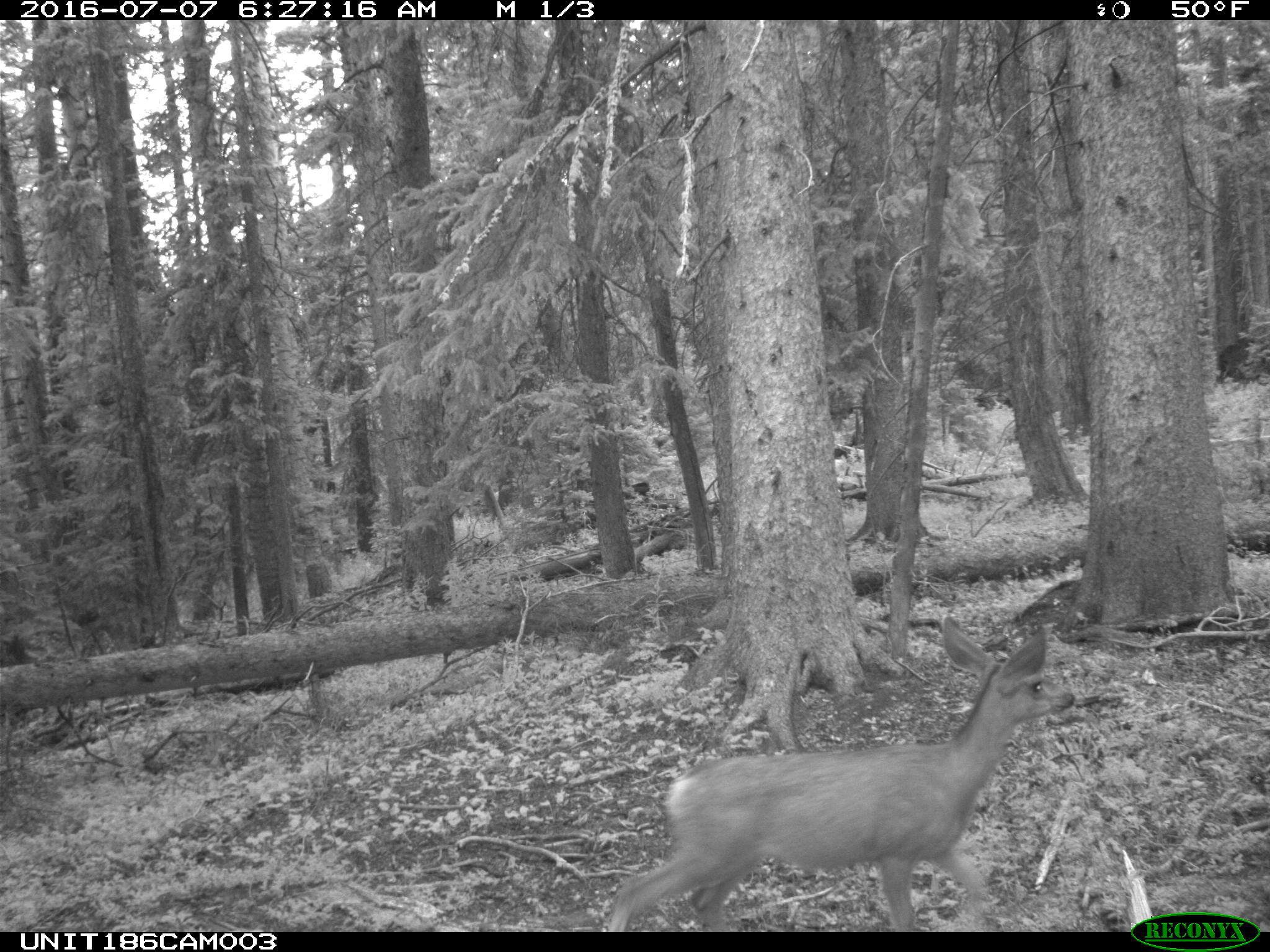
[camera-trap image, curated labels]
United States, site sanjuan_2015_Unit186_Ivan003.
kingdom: Animalia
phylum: Chordata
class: Mammalia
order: Artiodactyla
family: Cervidae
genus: Odocoileus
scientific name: Odocoileus hemionus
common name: mule deer